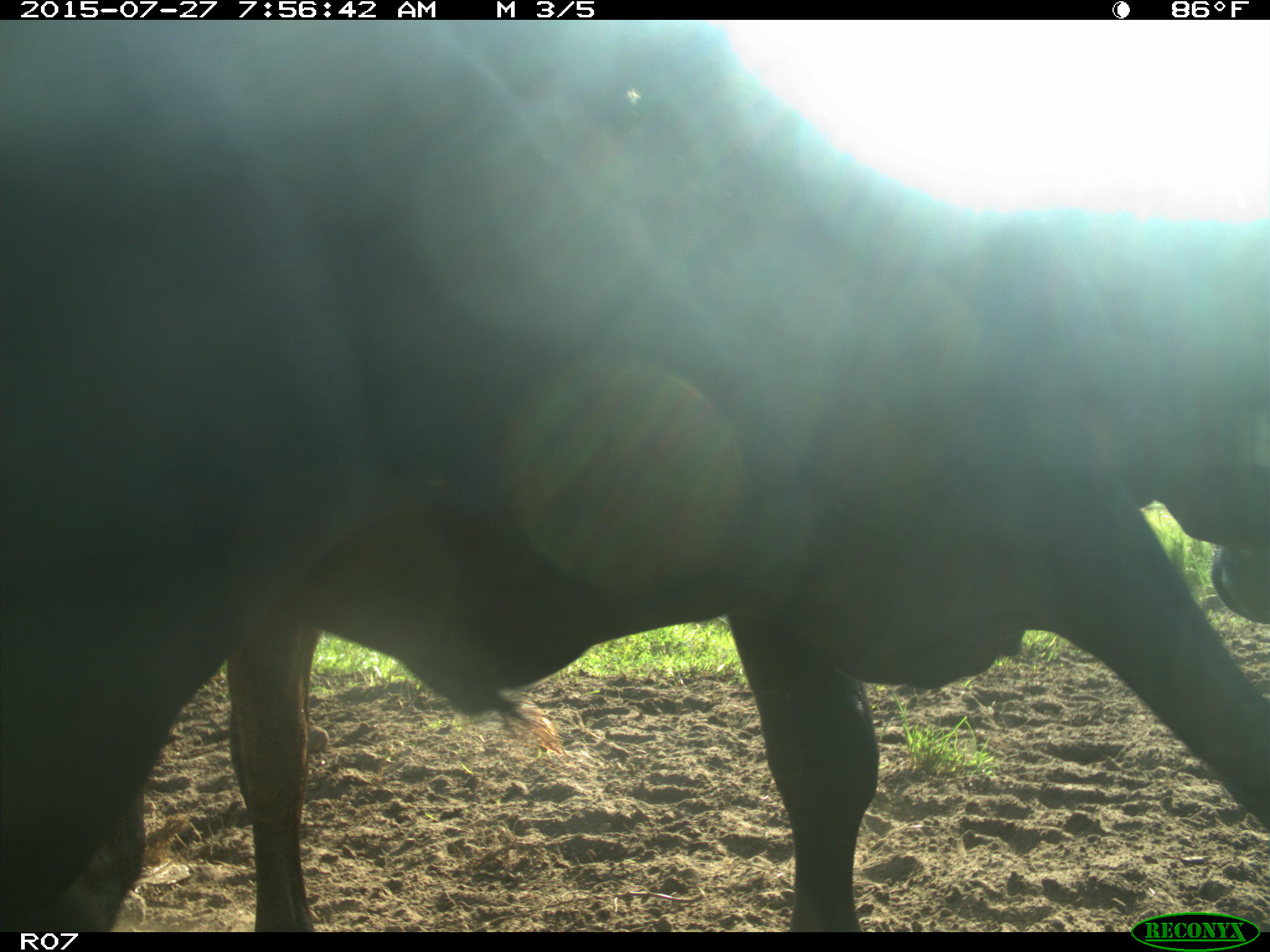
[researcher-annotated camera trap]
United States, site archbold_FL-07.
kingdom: Animalia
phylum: Chordata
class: Mammalia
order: Artiodactyla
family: Bovidae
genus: Bos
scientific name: Bos taurus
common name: domestic cow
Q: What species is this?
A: Bos taurus (domestic cow).